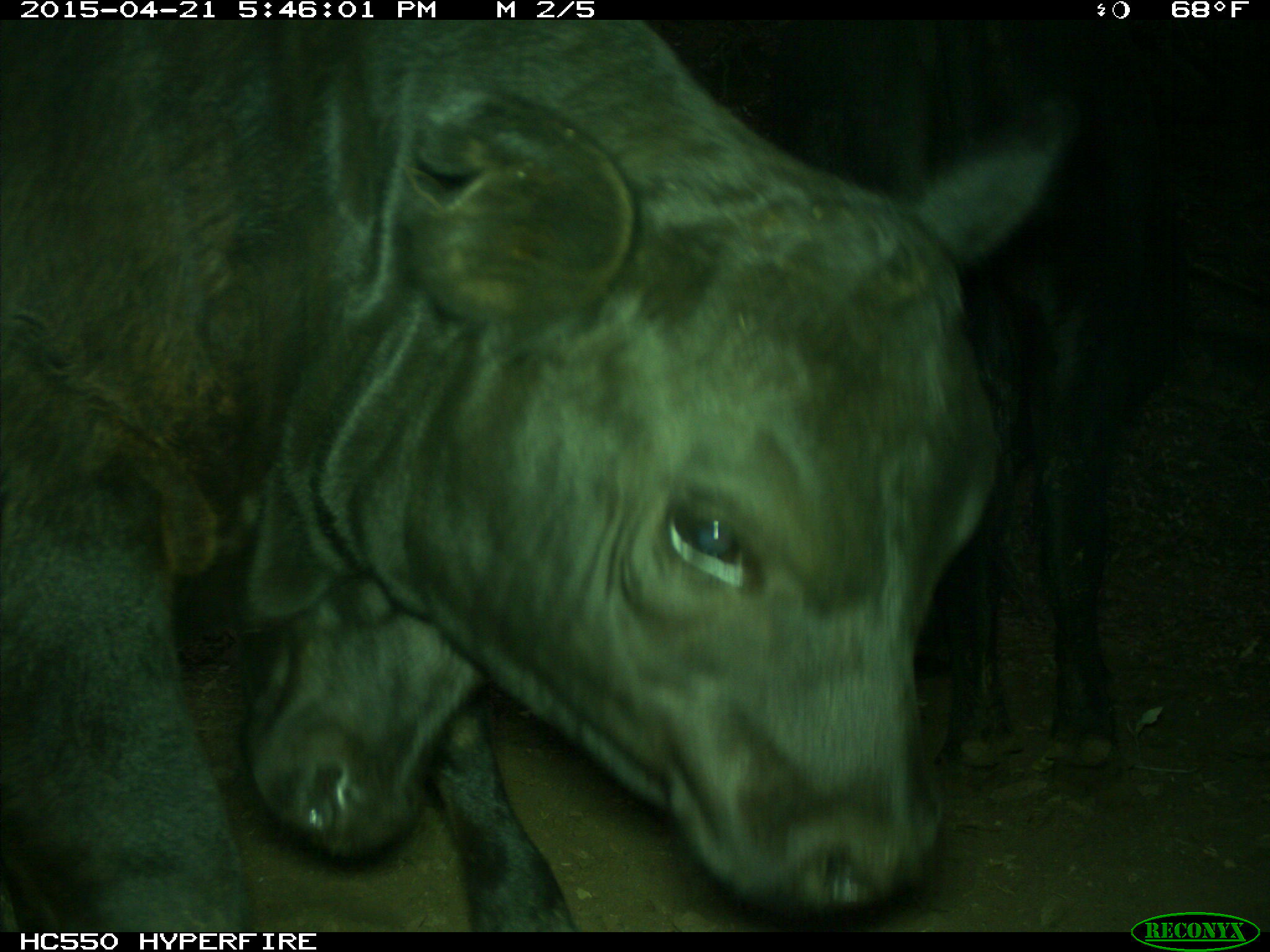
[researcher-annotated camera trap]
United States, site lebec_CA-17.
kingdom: Animalia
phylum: Chordata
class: Mammalia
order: Artiodactyla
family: Bovidae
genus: Bos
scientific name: Bos taurus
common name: domestic cow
Bos taurus (domestic cow).